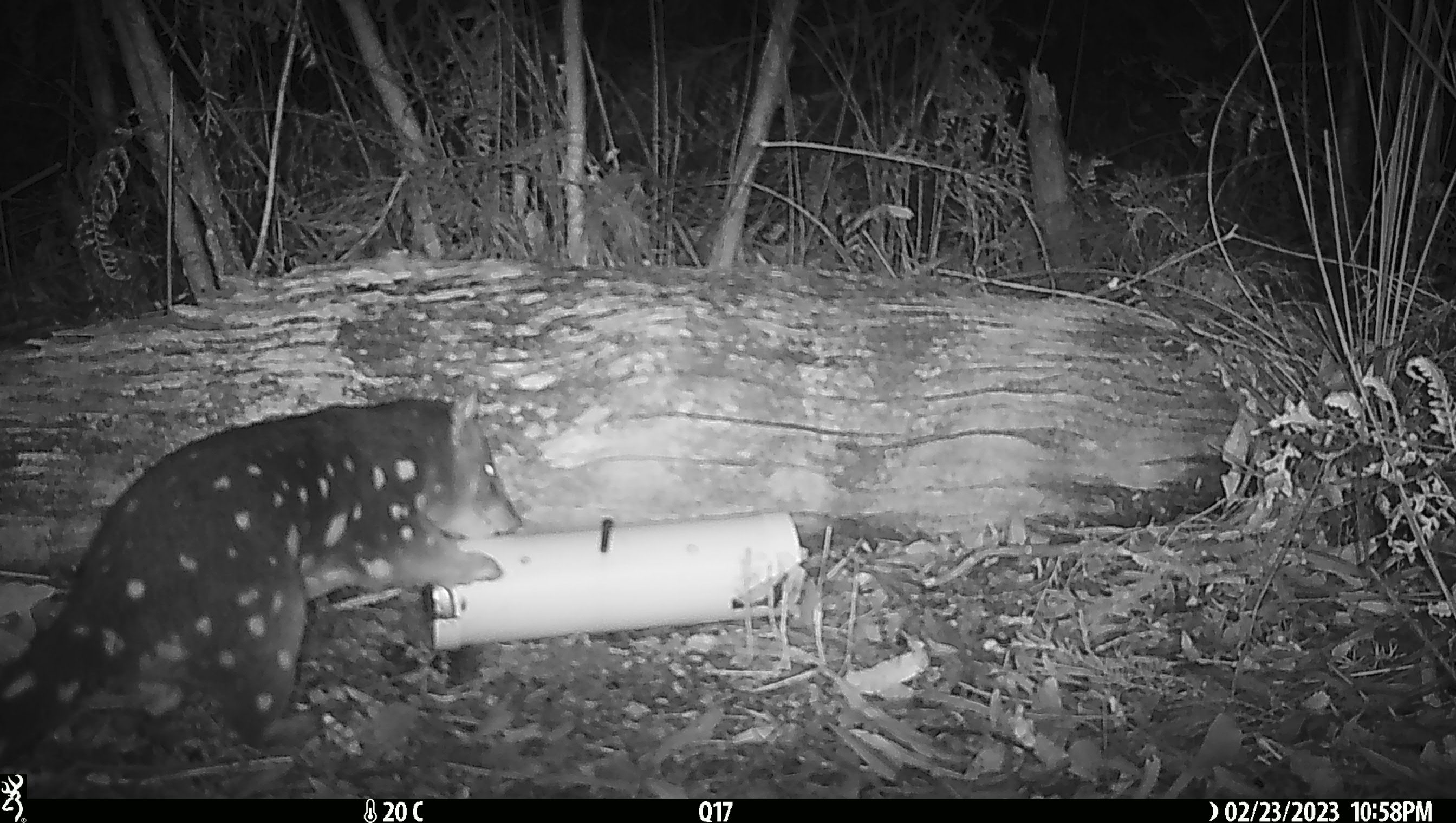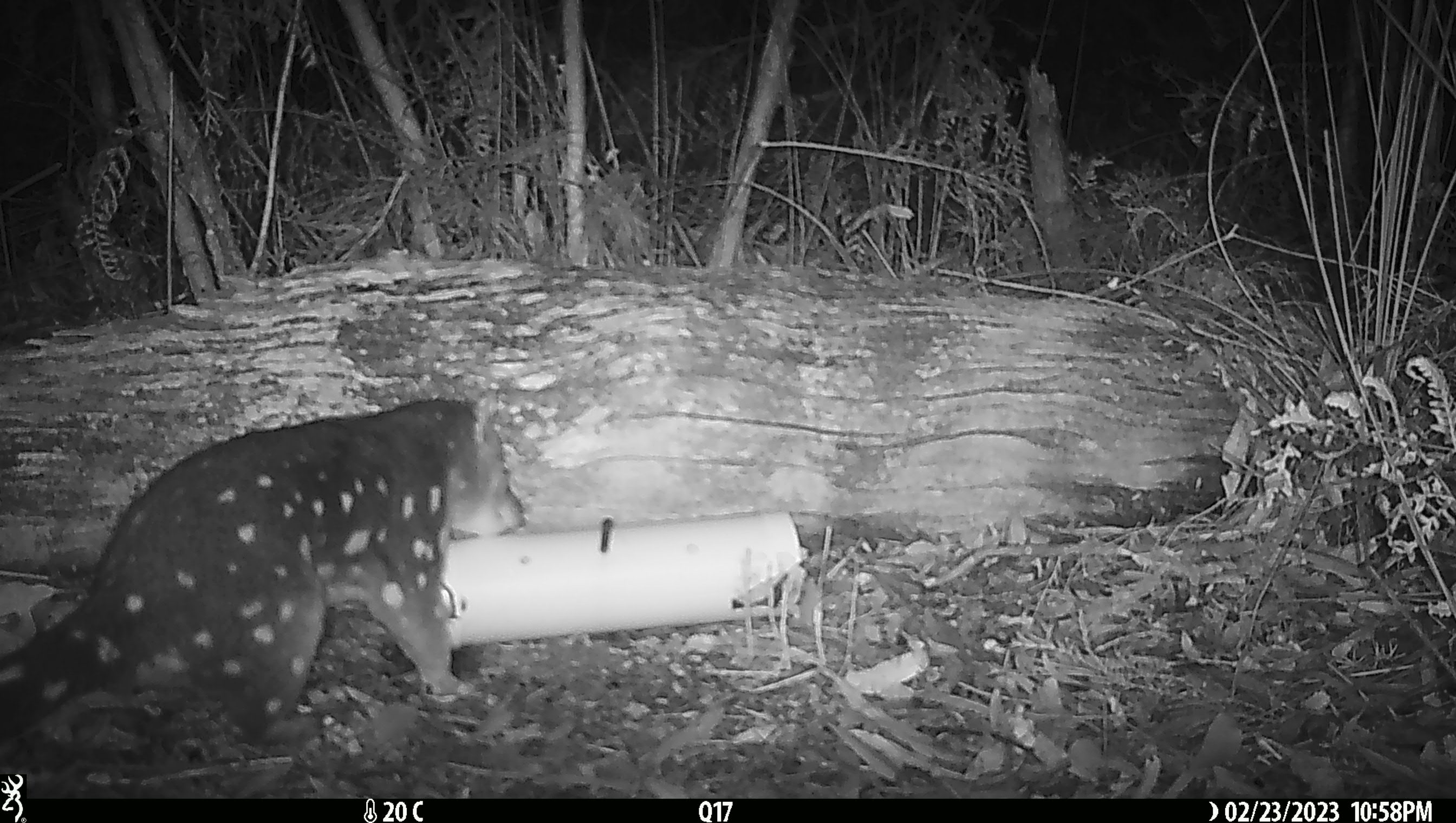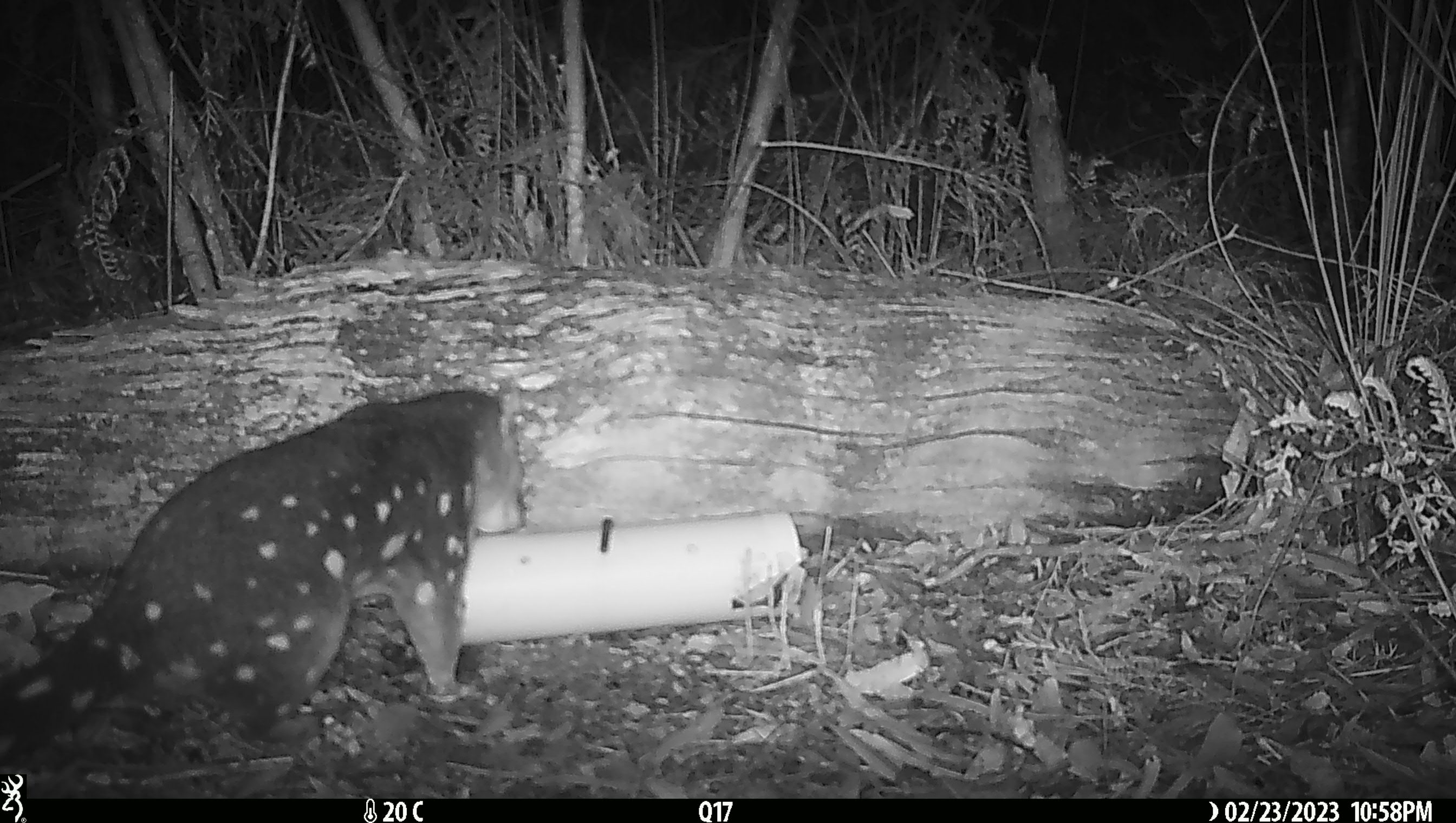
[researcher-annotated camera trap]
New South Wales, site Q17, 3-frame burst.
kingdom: Animalia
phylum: Chordata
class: Mammalia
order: Dasyuromorphia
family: Dasyuridae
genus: Dasyurus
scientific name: Dasyurus maculatus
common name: spotted-tailed quoll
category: quoll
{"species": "quoll (spotted-tailed quoll) (Dasyurus maculatus)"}